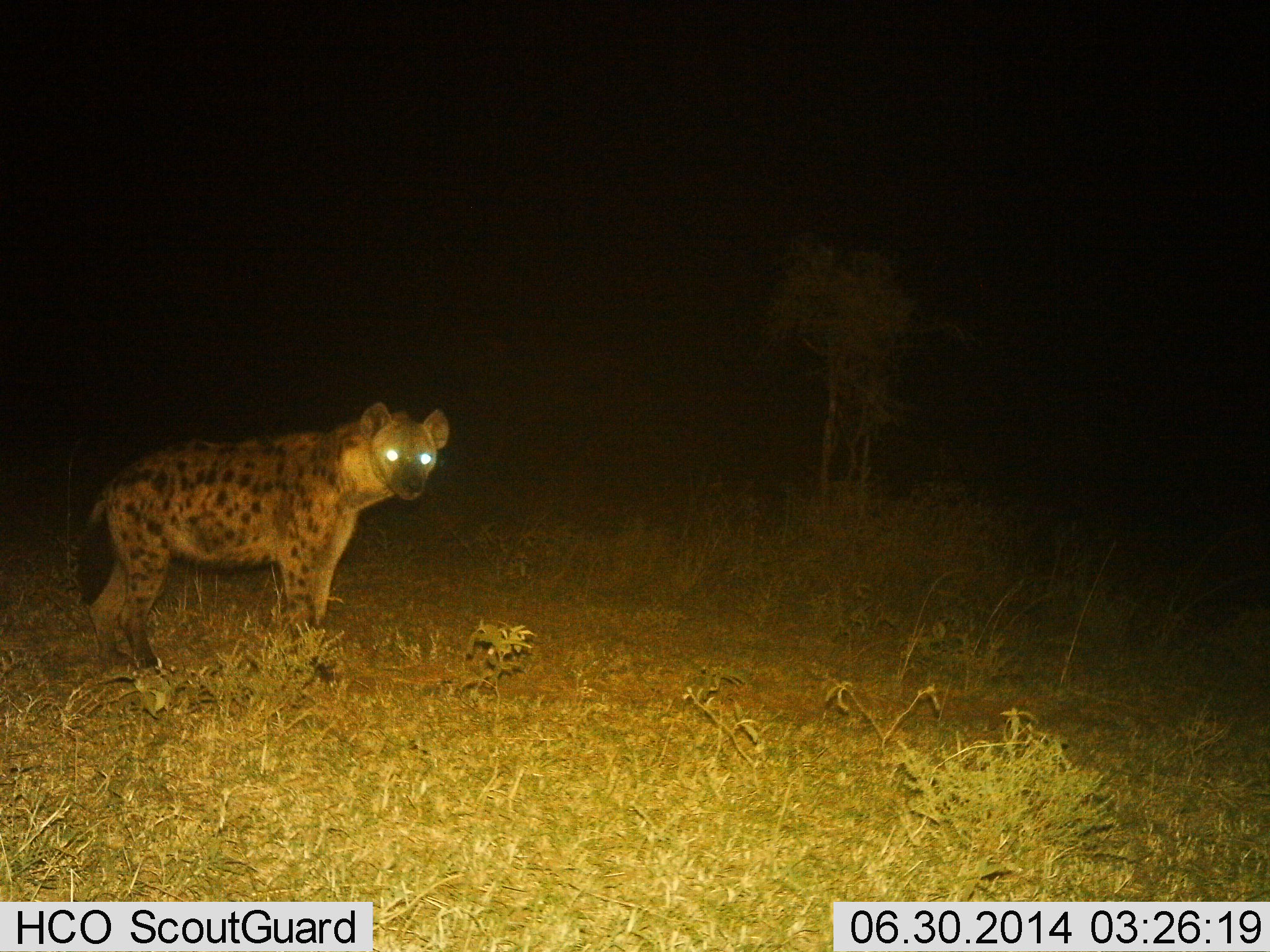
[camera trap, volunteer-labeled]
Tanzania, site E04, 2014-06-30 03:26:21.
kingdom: Animalia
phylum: Chordata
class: Mammalia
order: Carnivora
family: Hyaenidae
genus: Crocuta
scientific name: Crocuta crocuta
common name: spotted hyena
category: hyenaspotted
Hyenaspotted (spotted hyena) (Crocuta crocuta), count 1. Behavior (volunteer vote fractions): standing 90%, resting 0%, moving 10%, interacting 0%. Young present (vote fraction): 0%. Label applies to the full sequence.